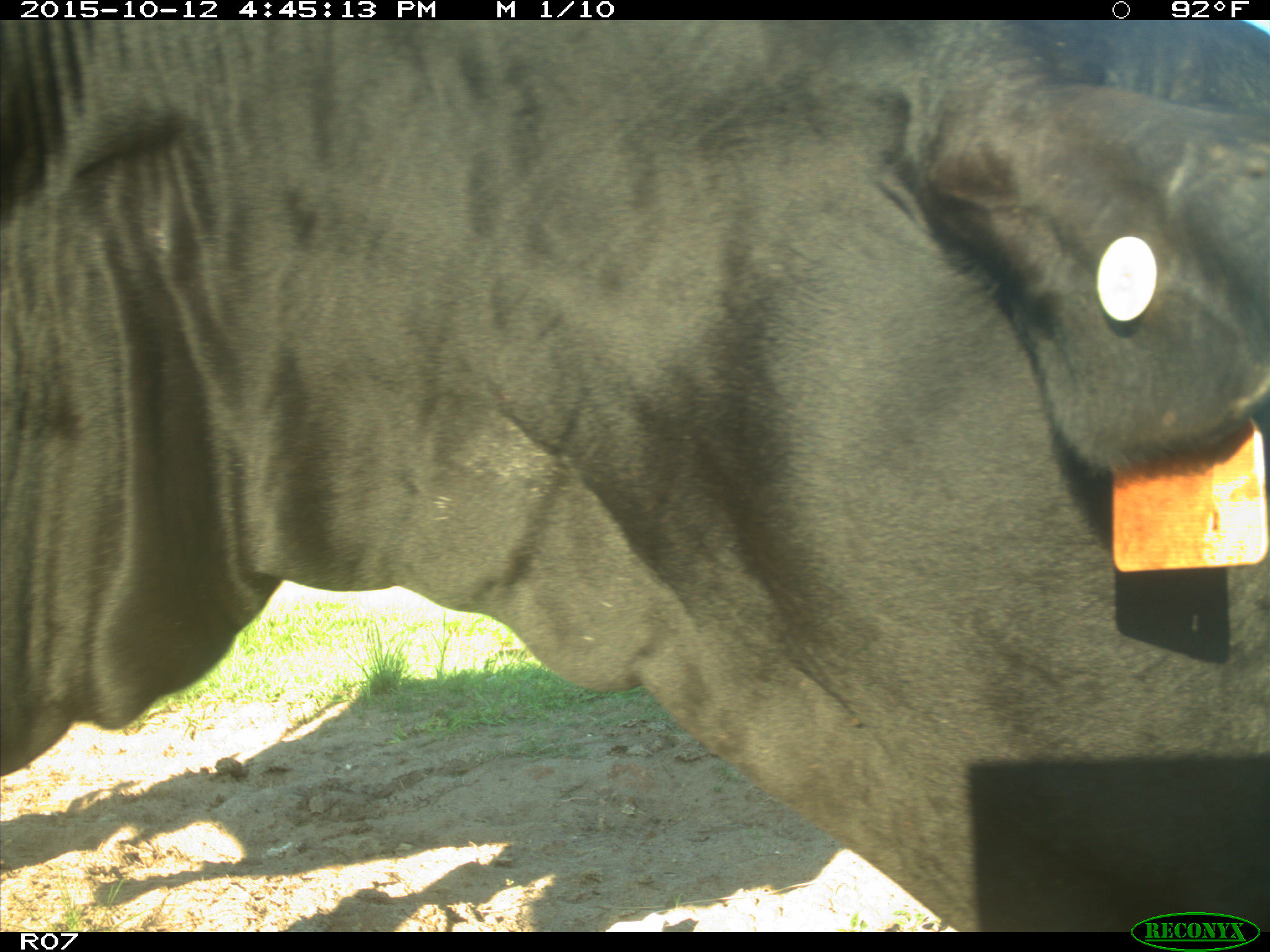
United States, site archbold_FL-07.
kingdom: Animalia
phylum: Chordata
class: Mammalia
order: Artiodactyla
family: Bovidae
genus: Bos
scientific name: Bos taurus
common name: domestic cow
Bos taurus (domestic cow).